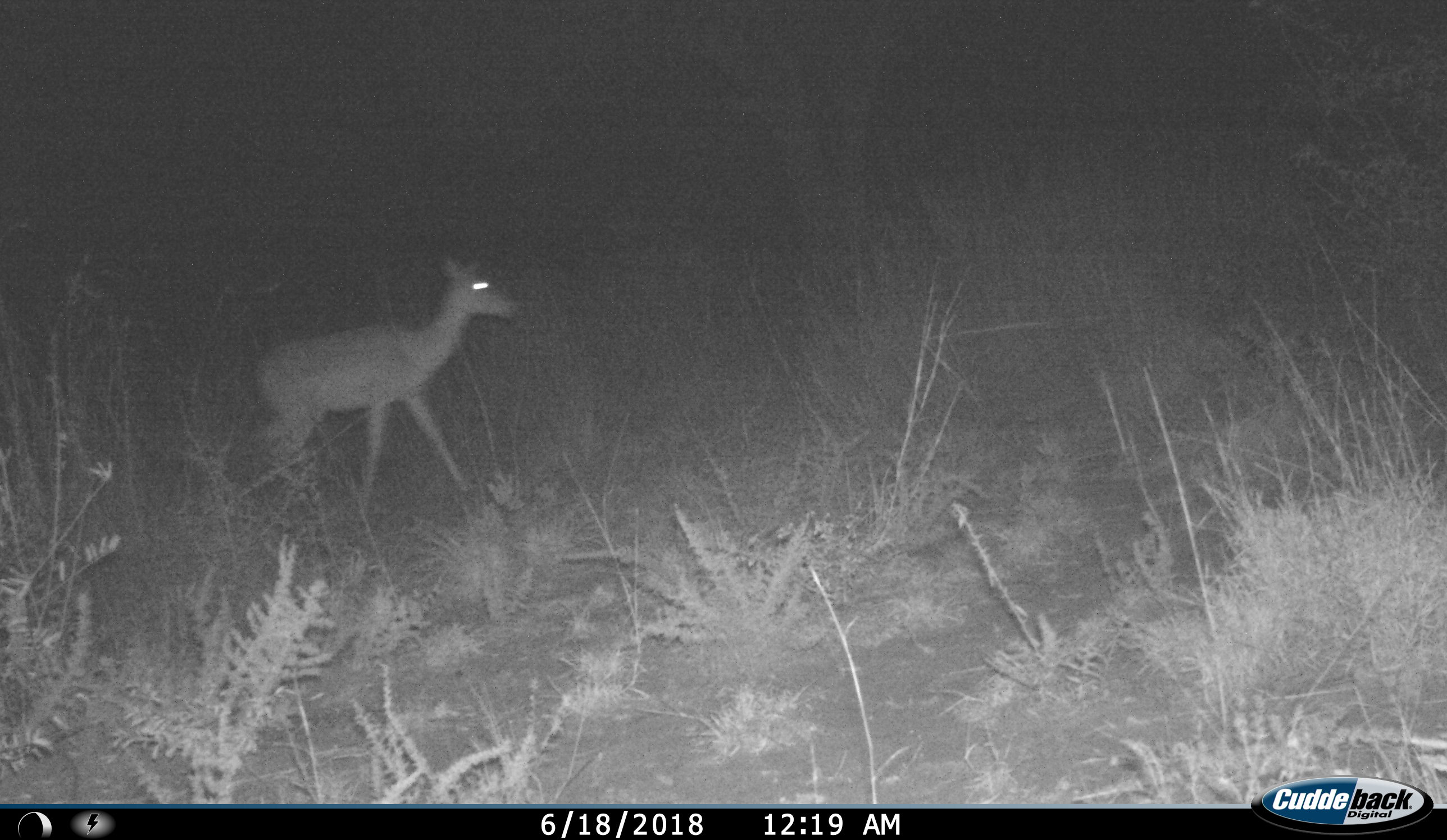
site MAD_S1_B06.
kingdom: Animalia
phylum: Chordata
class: Mammalia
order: Artiodactyla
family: Bovidae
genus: Aepyceros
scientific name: Aepyceros melampus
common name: impala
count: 1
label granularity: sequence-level